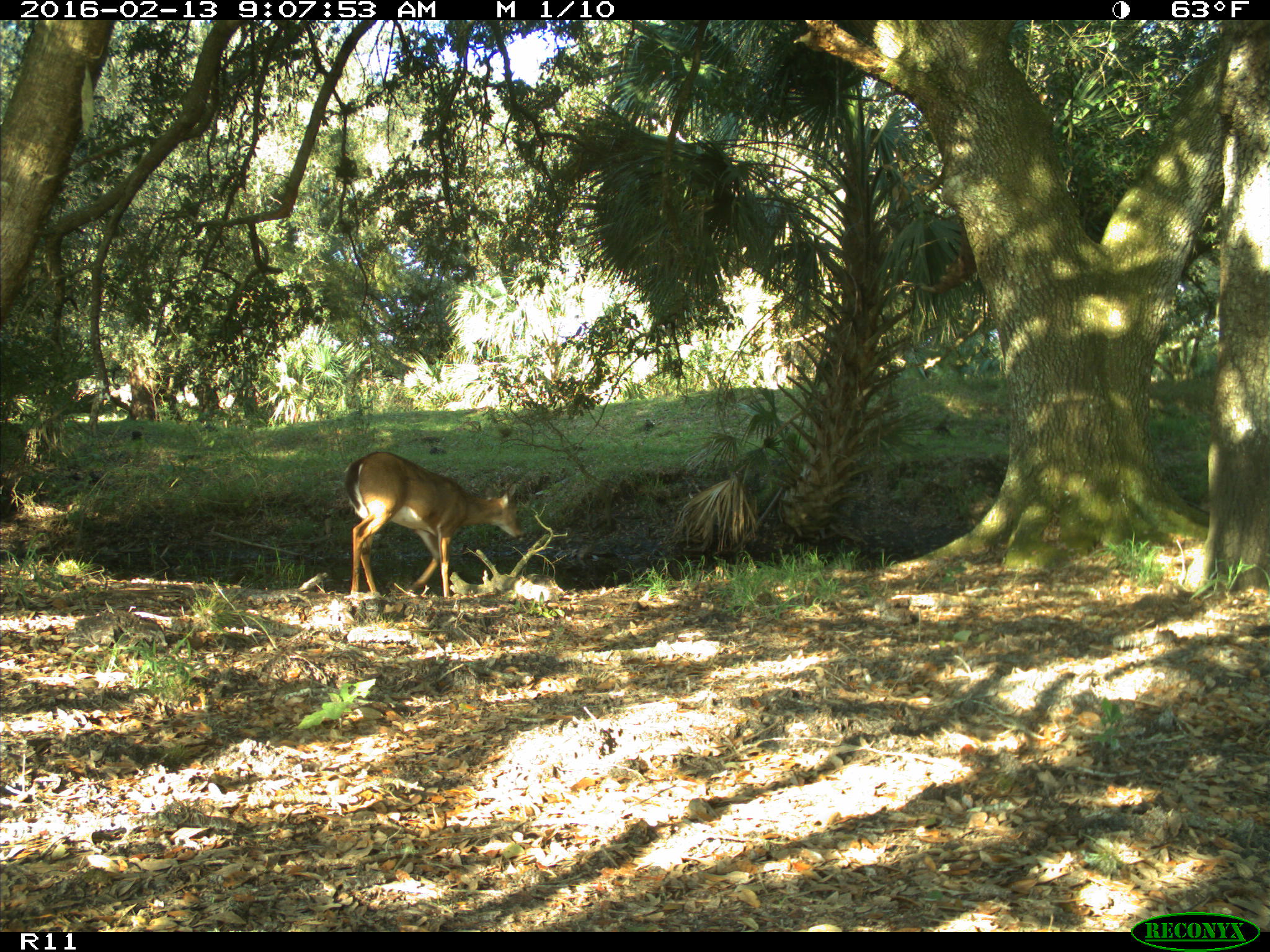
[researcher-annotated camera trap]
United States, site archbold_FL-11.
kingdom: Animalia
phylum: Chordata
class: Mammalia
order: Artiodactyla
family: Cervidae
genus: Odocoileus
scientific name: Odocoileus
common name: deer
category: unidentified deer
Unidentified deer (deer) (Odocoileus).